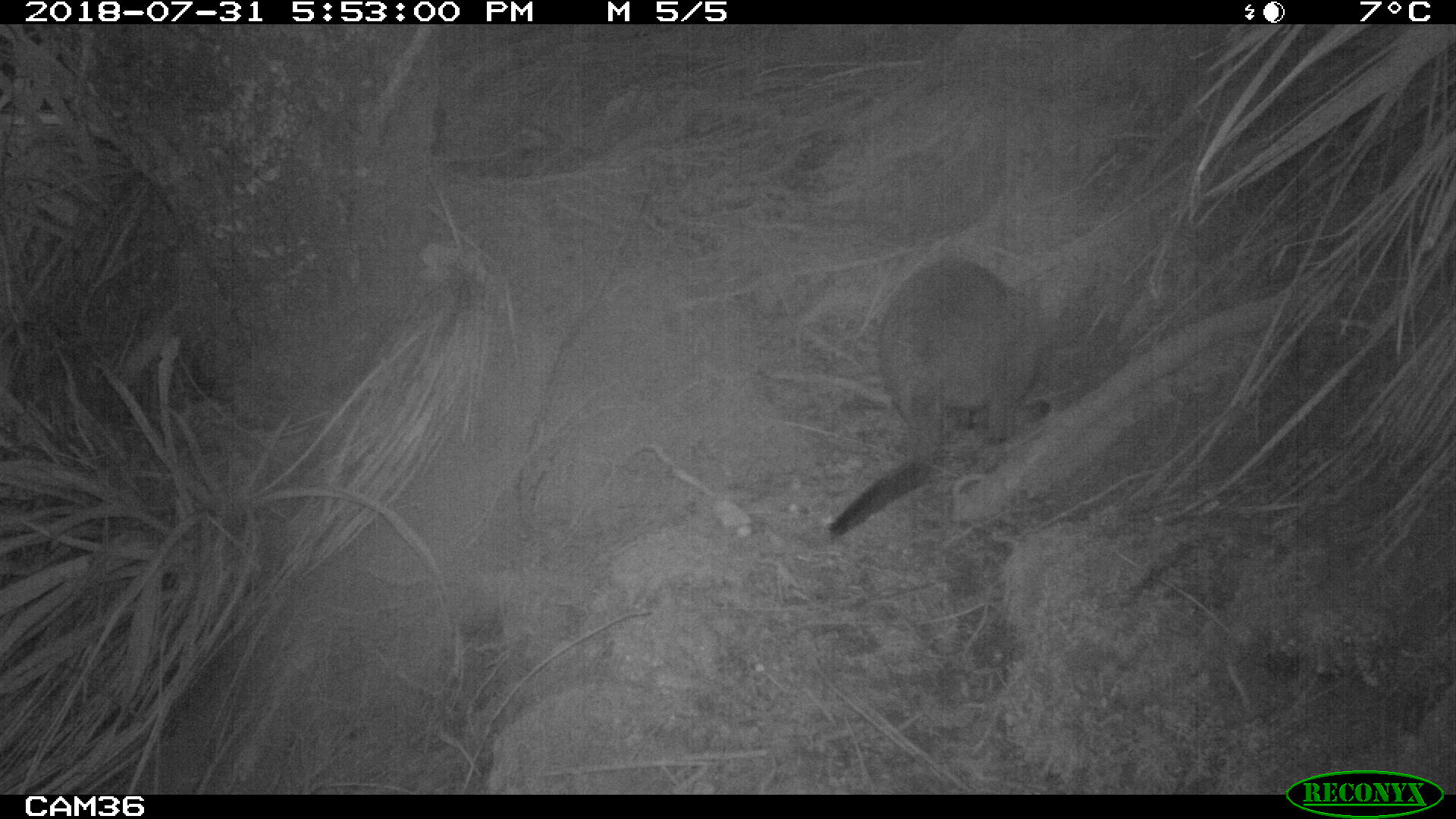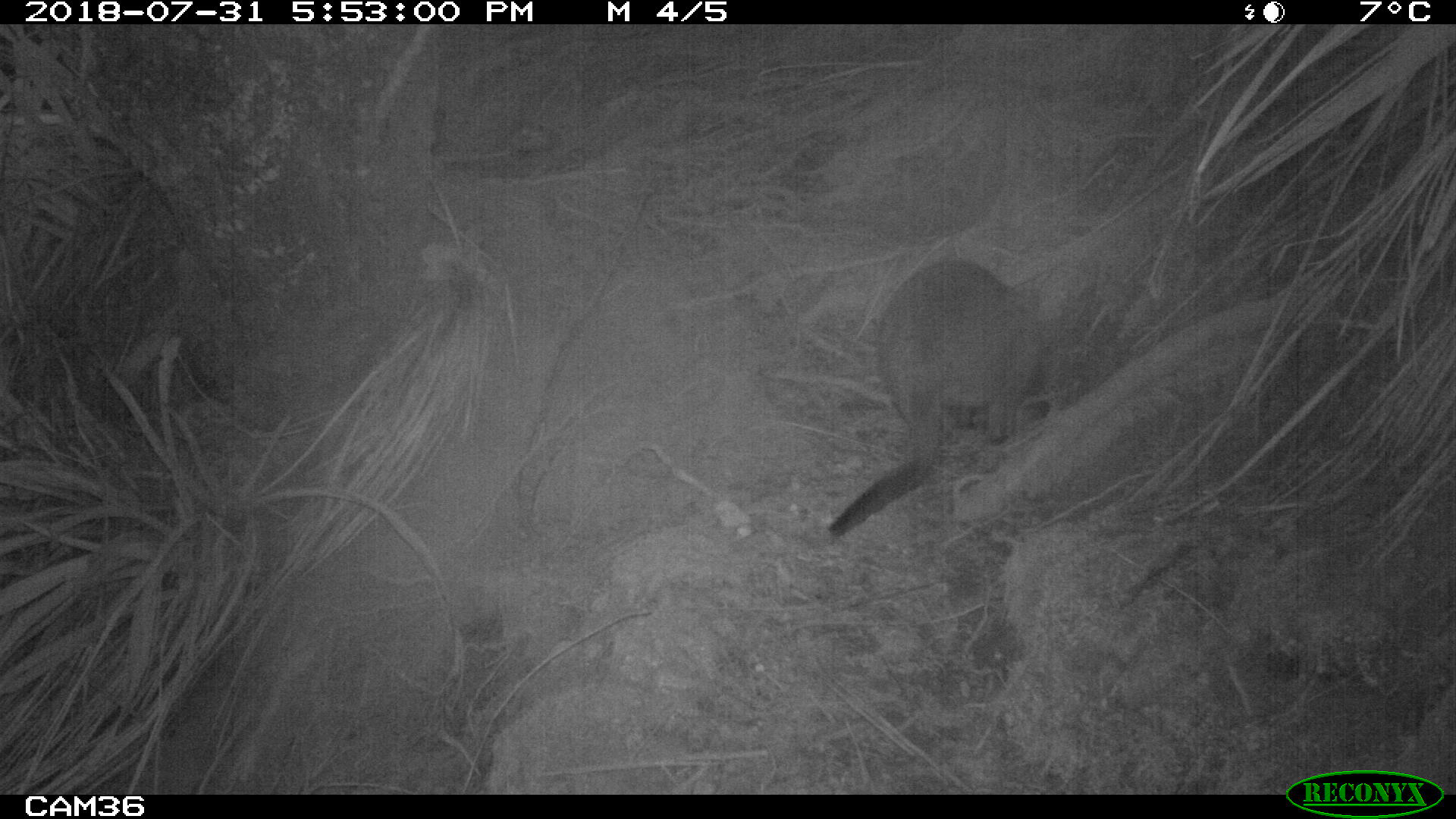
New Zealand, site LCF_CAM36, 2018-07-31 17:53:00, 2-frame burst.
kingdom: Animalia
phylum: Chordata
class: Mammalia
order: Diprotodontia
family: Macropodidae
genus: Notamacropus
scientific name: Notamacropus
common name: wallaby